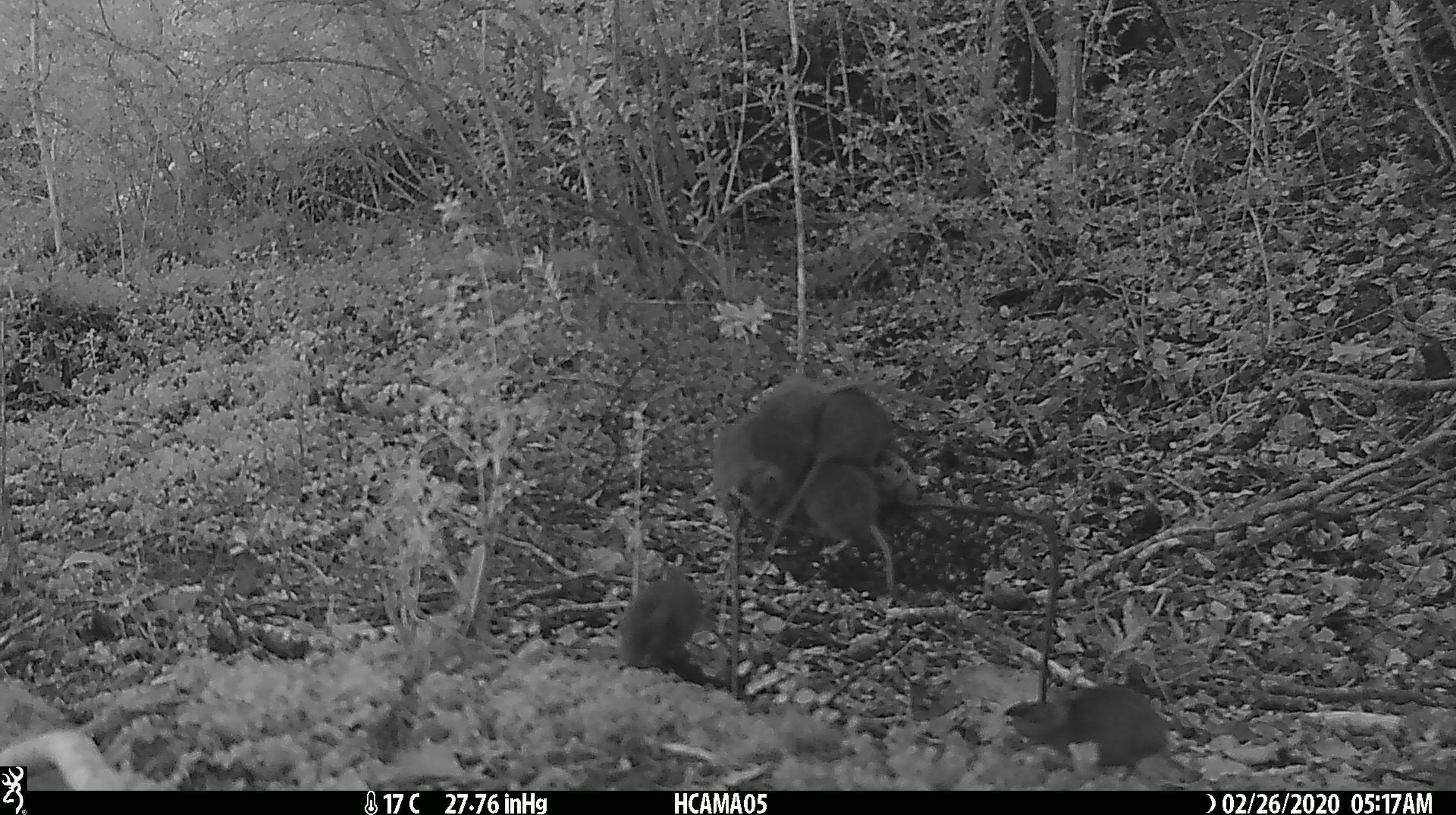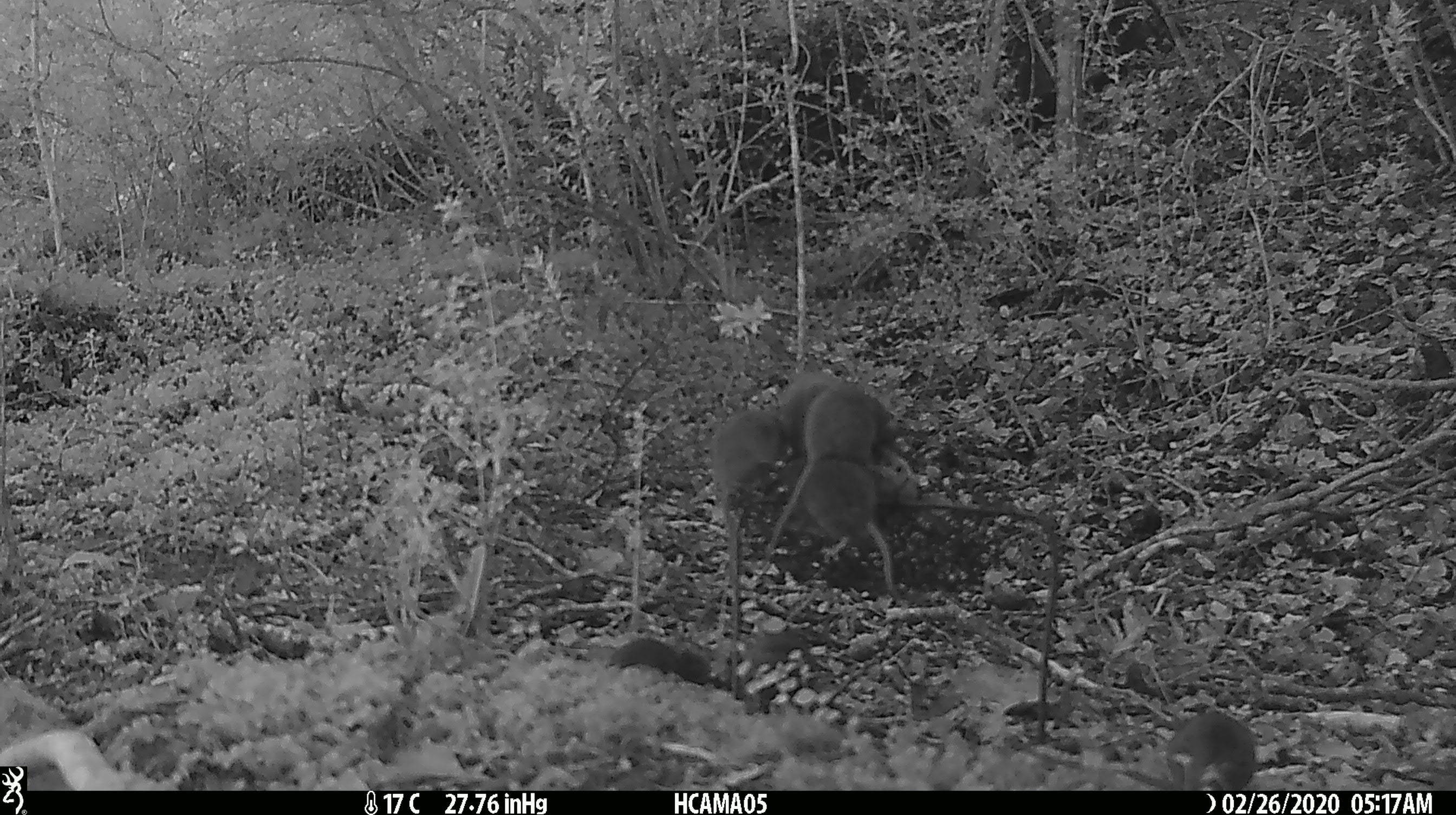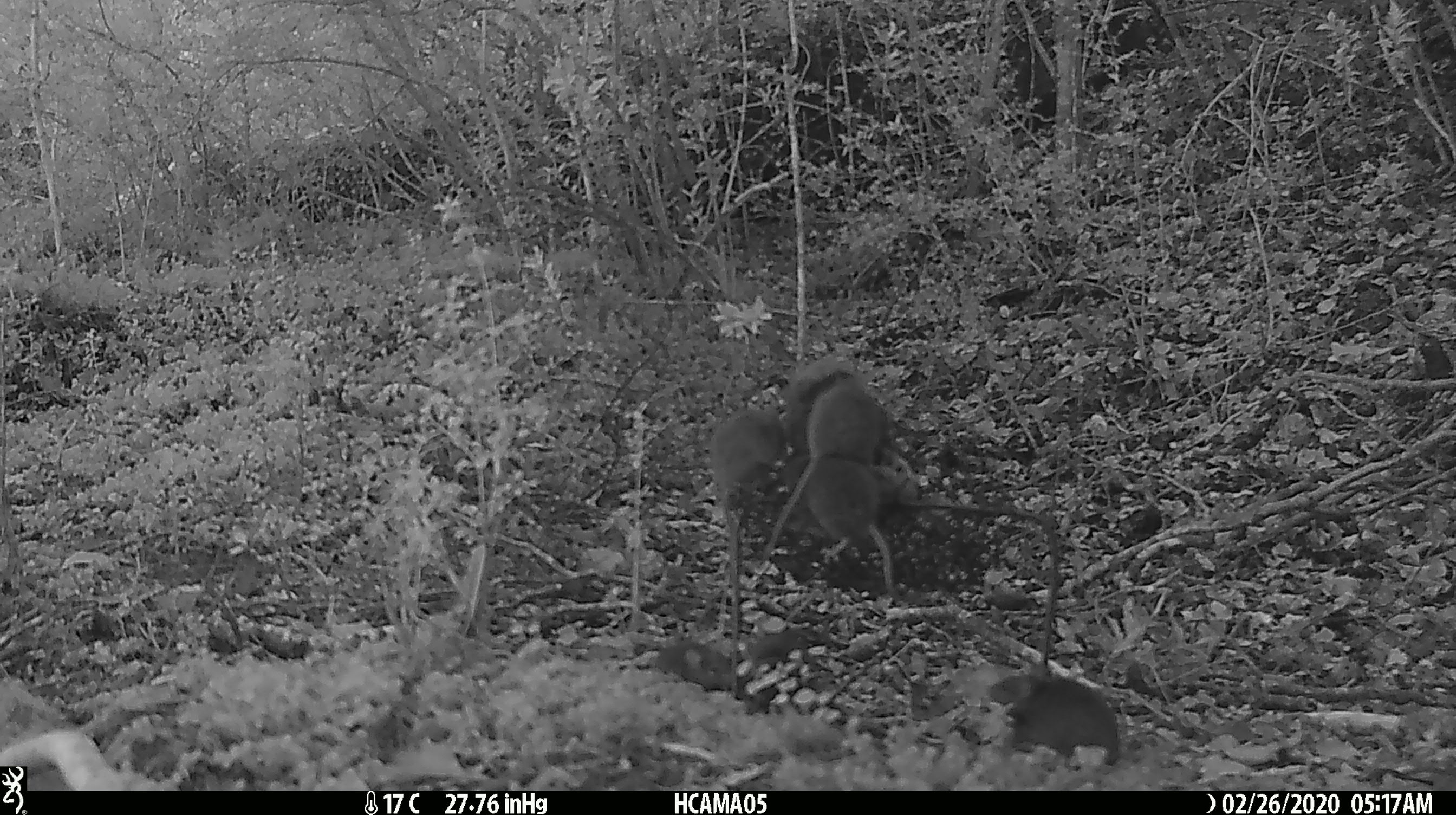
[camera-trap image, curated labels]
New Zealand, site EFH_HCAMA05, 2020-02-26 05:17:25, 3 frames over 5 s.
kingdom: Animalia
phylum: Chordata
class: Mammalia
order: Rodentia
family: Muridae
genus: Mus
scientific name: Mus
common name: mouse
Mouse (Mus).